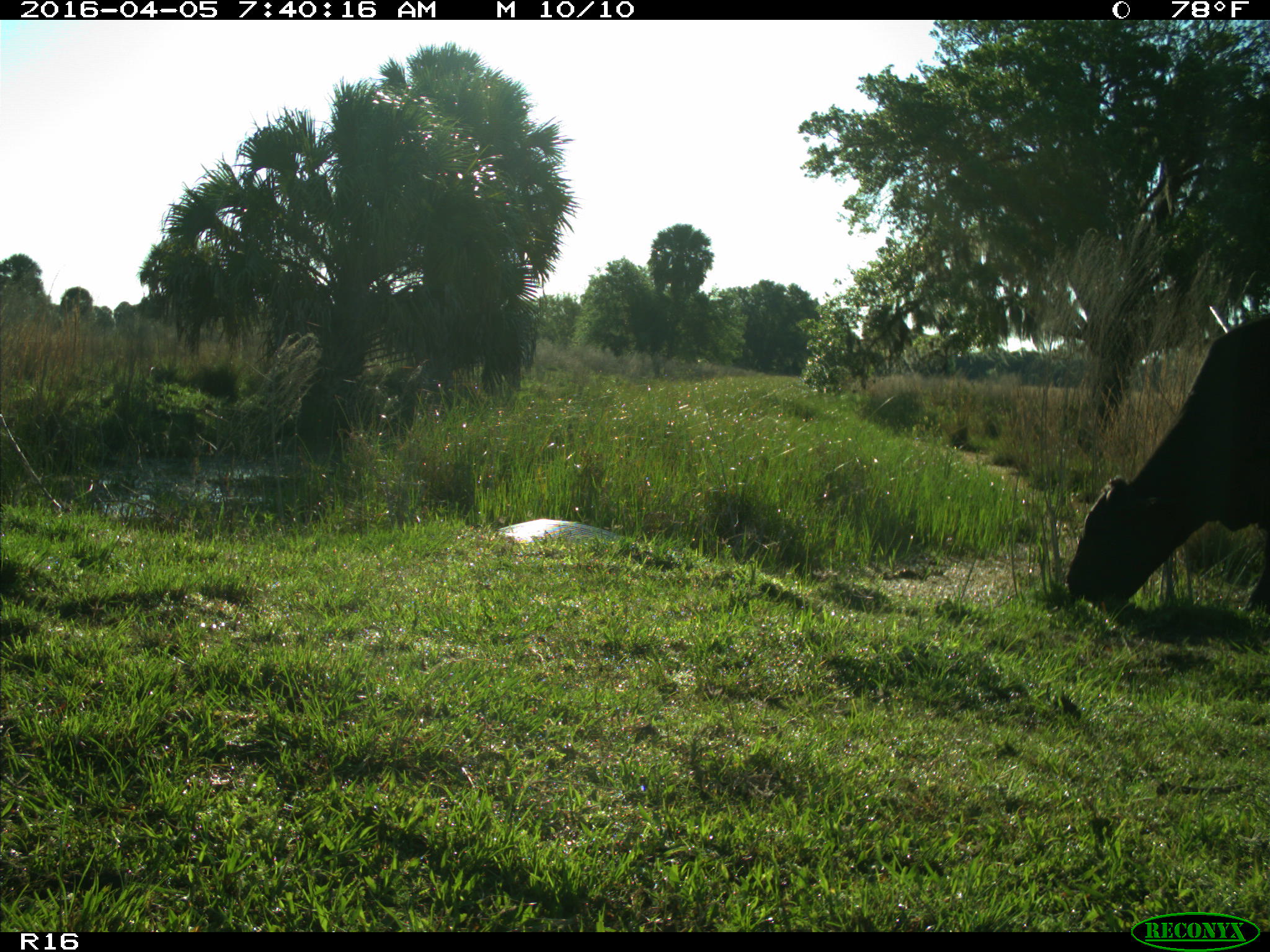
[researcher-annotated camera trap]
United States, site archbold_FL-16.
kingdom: Animalia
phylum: Chordata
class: Mammalia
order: Artiodactyla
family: Bovidae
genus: Bos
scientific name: Bos taurus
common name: domestic cow